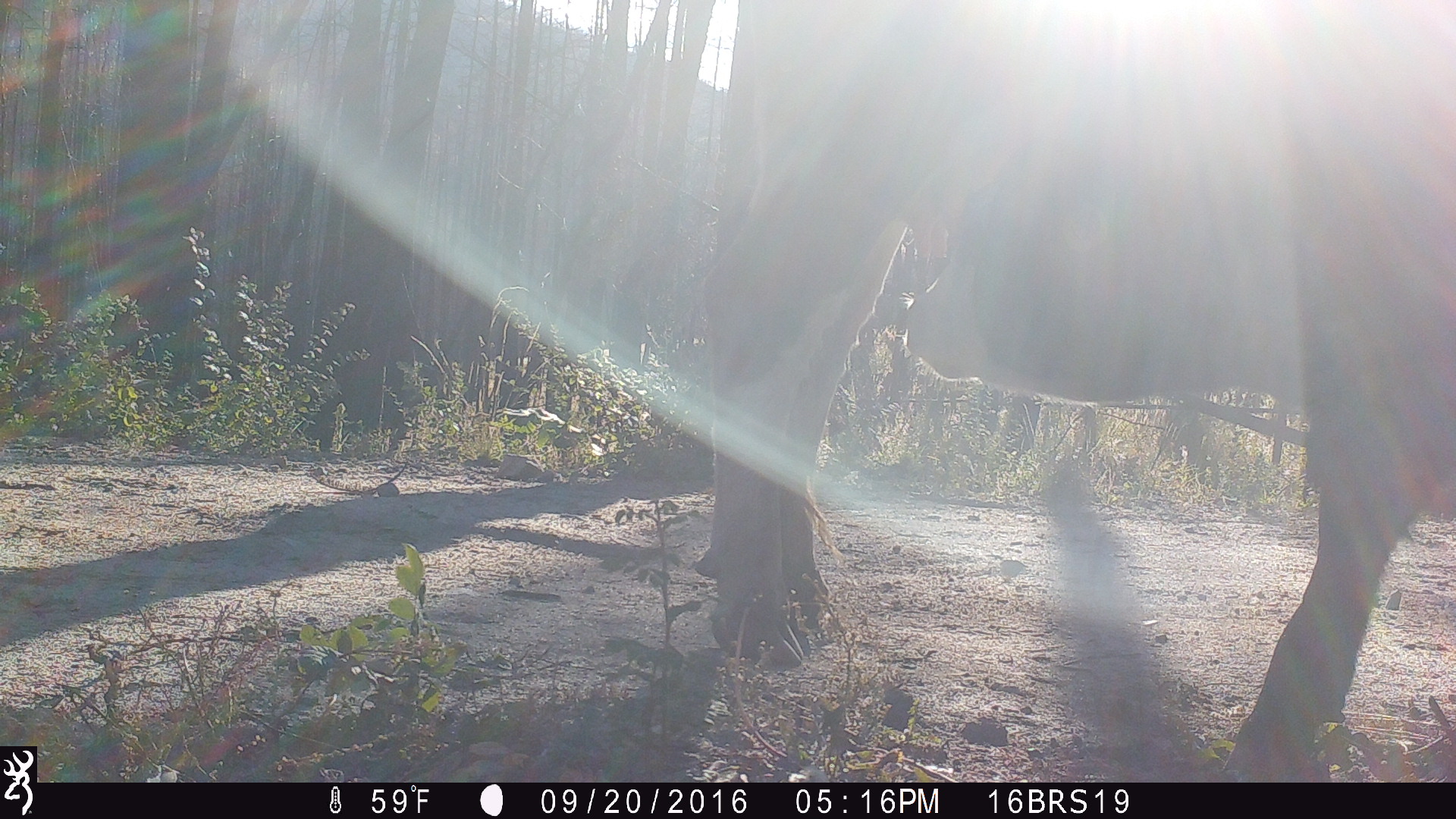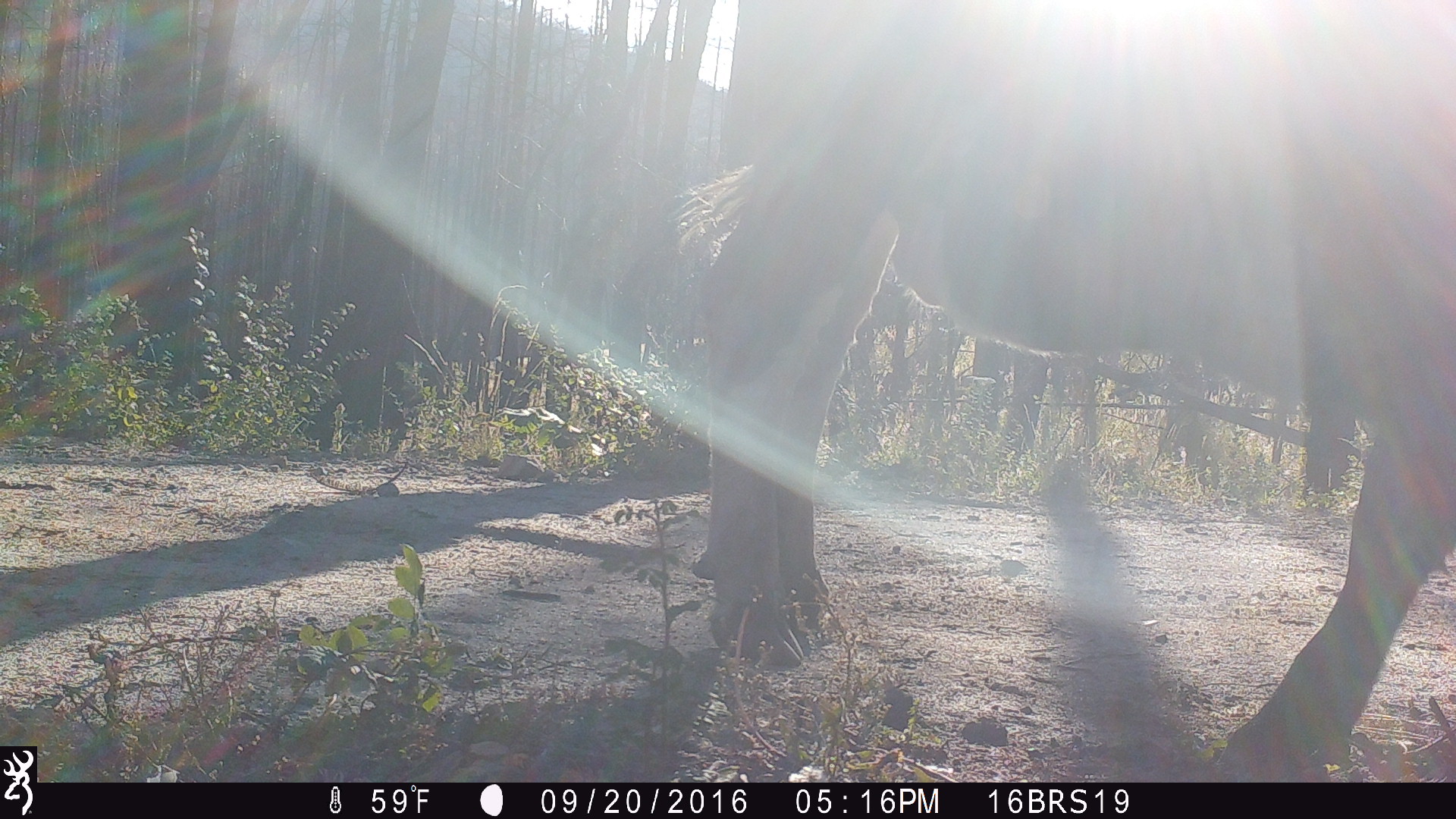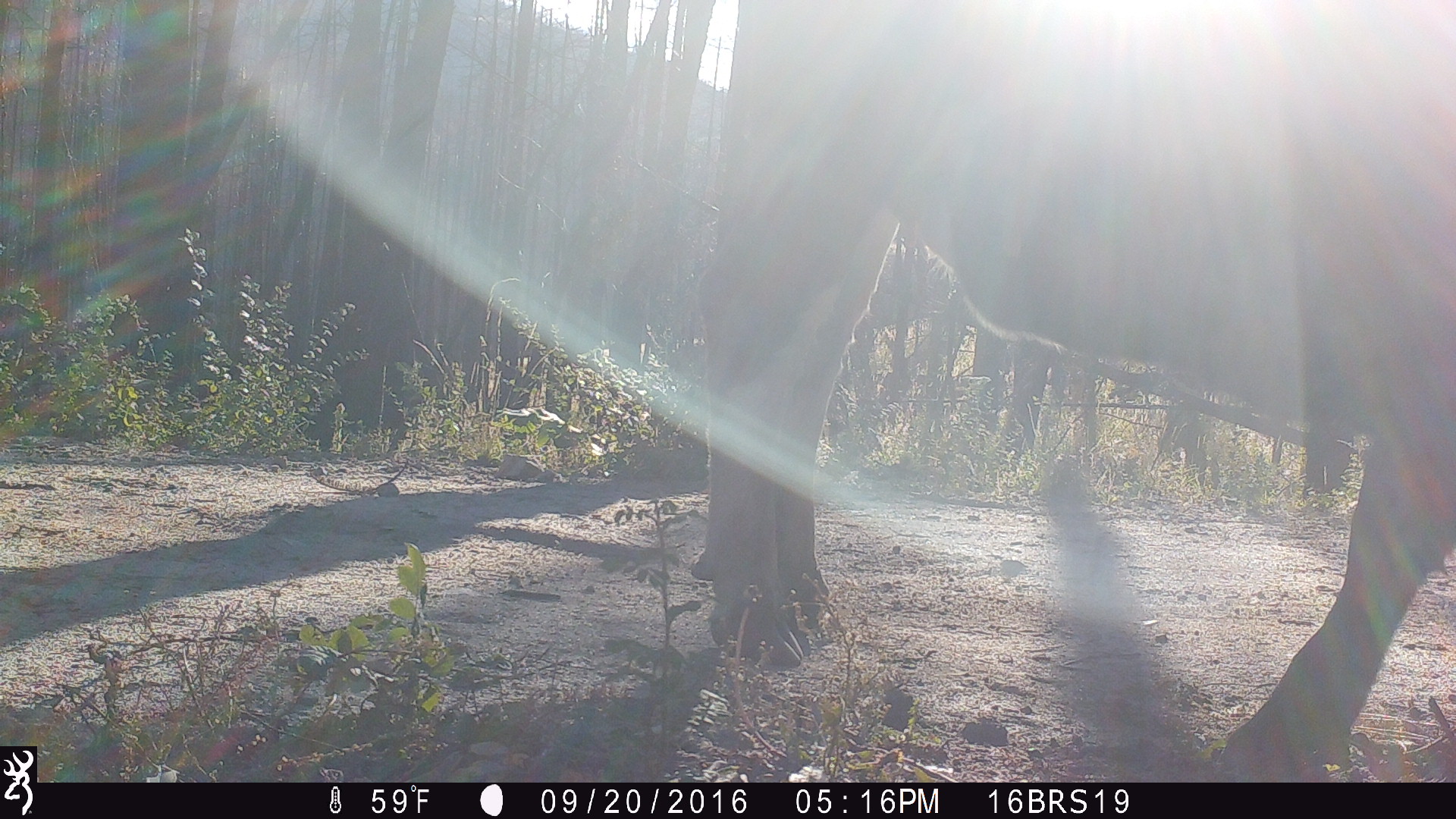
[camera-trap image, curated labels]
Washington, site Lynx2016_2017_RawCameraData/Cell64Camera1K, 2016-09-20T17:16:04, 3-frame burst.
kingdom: Animalia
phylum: Chordata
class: Mammalia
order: Artiodactyla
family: Bovidae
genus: Bos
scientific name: Bos taurus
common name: domestic cattle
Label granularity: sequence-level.